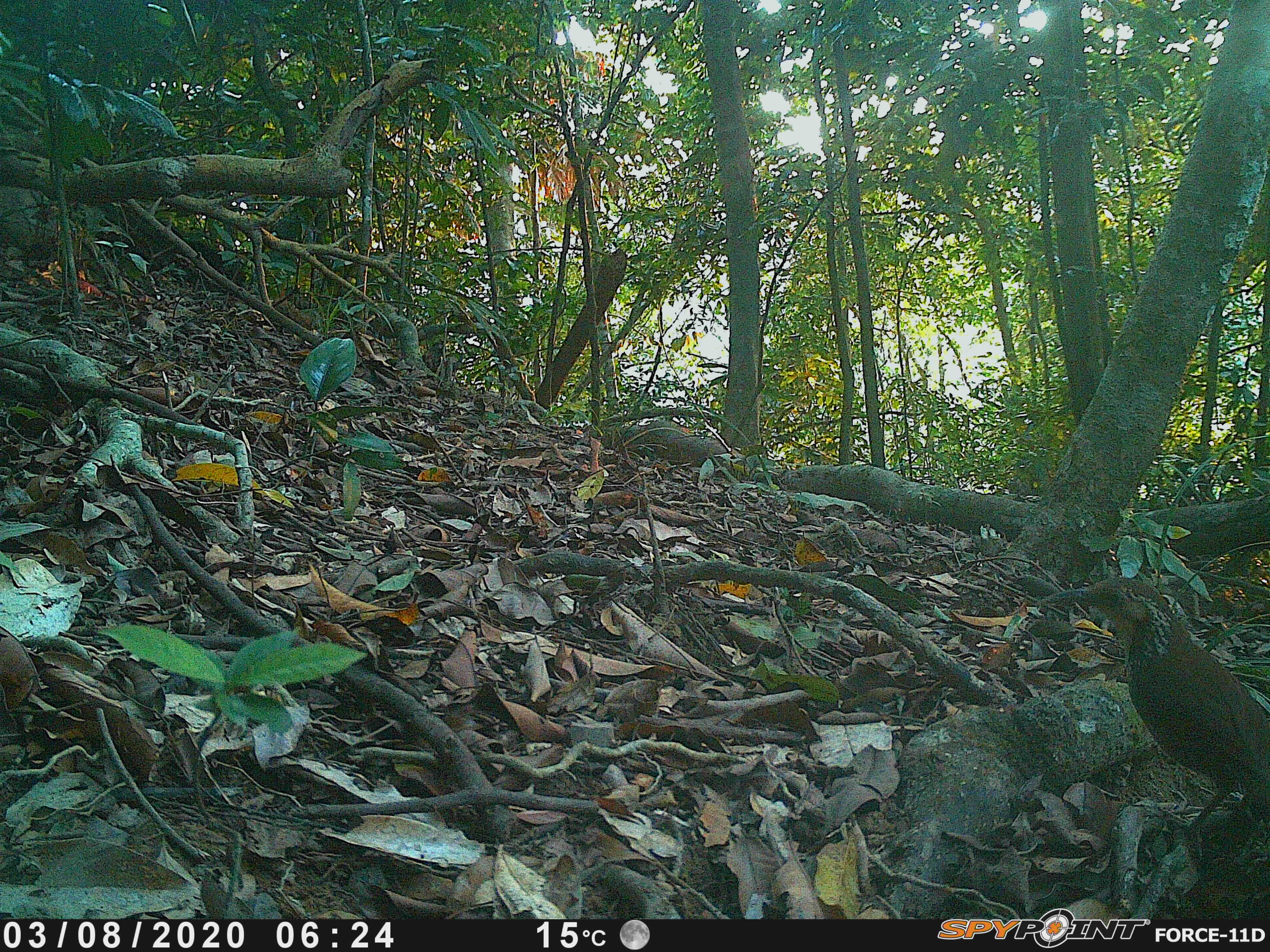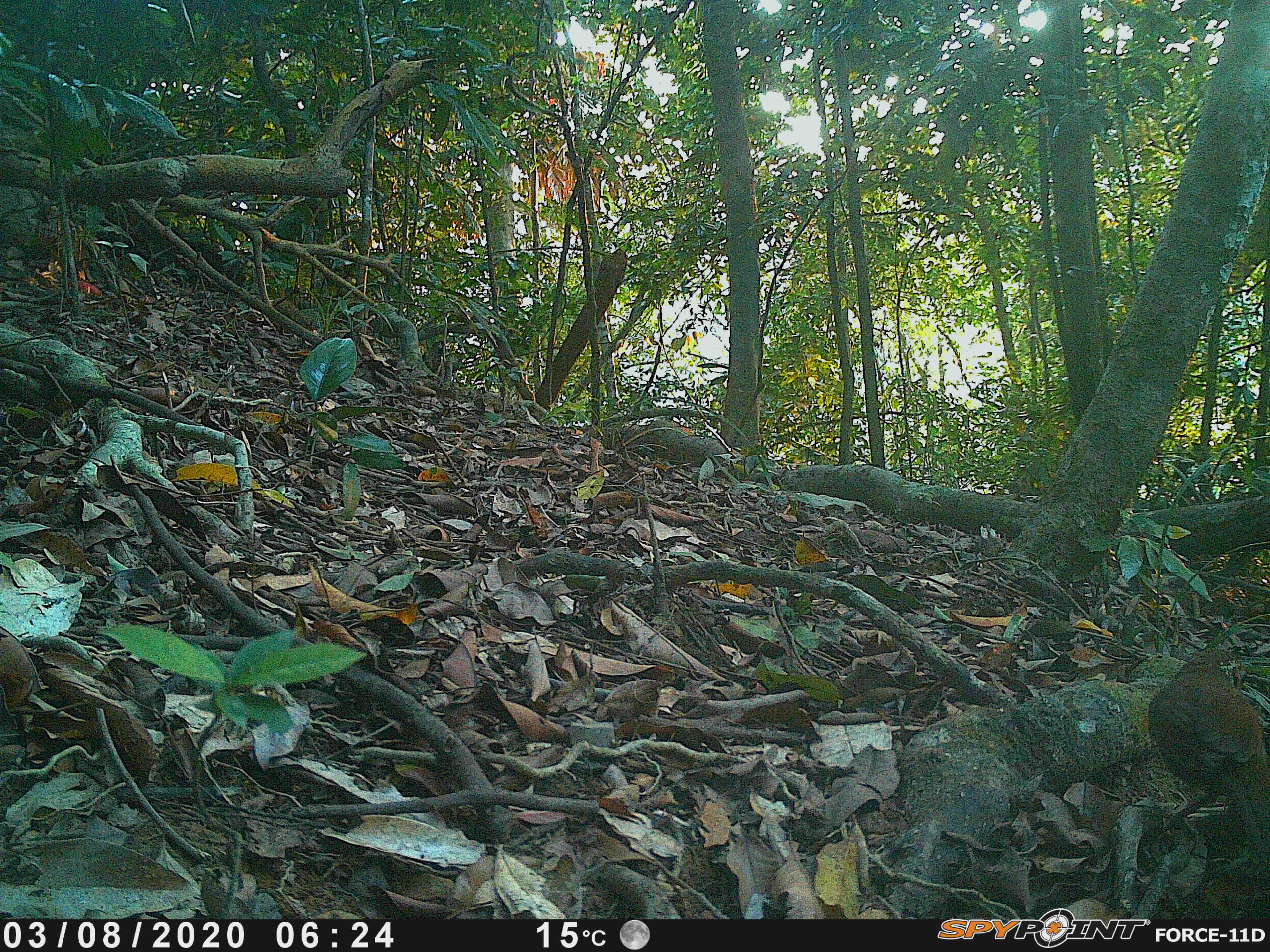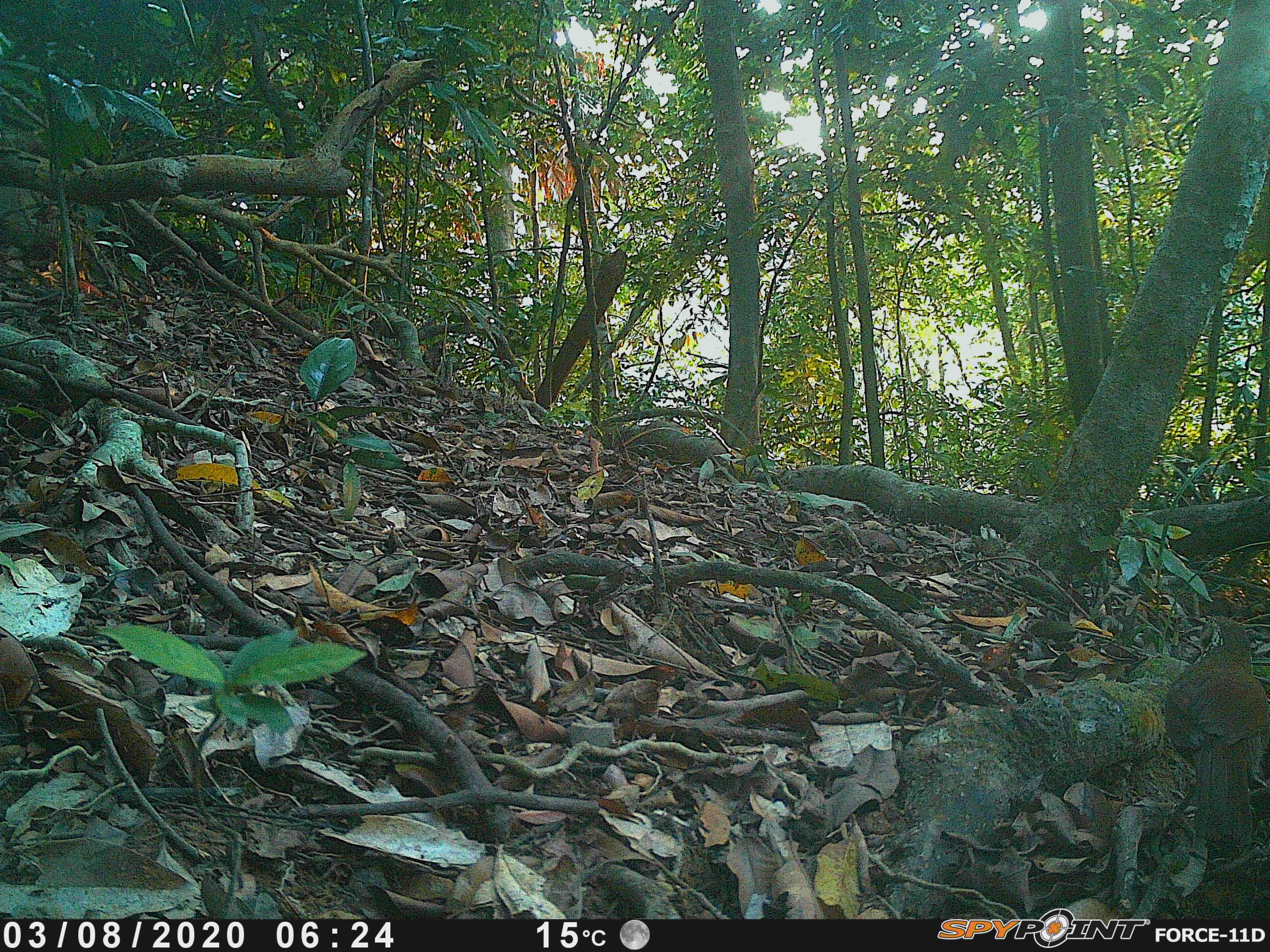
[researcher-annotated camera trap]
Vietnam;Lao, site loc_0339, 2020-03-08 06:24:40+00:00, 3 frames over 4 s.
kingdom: Animalia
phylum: Chordata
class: Aves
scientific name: Aves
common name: bird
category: unidentified bird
Unidentified bird (bird) (Aves). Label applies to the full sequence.